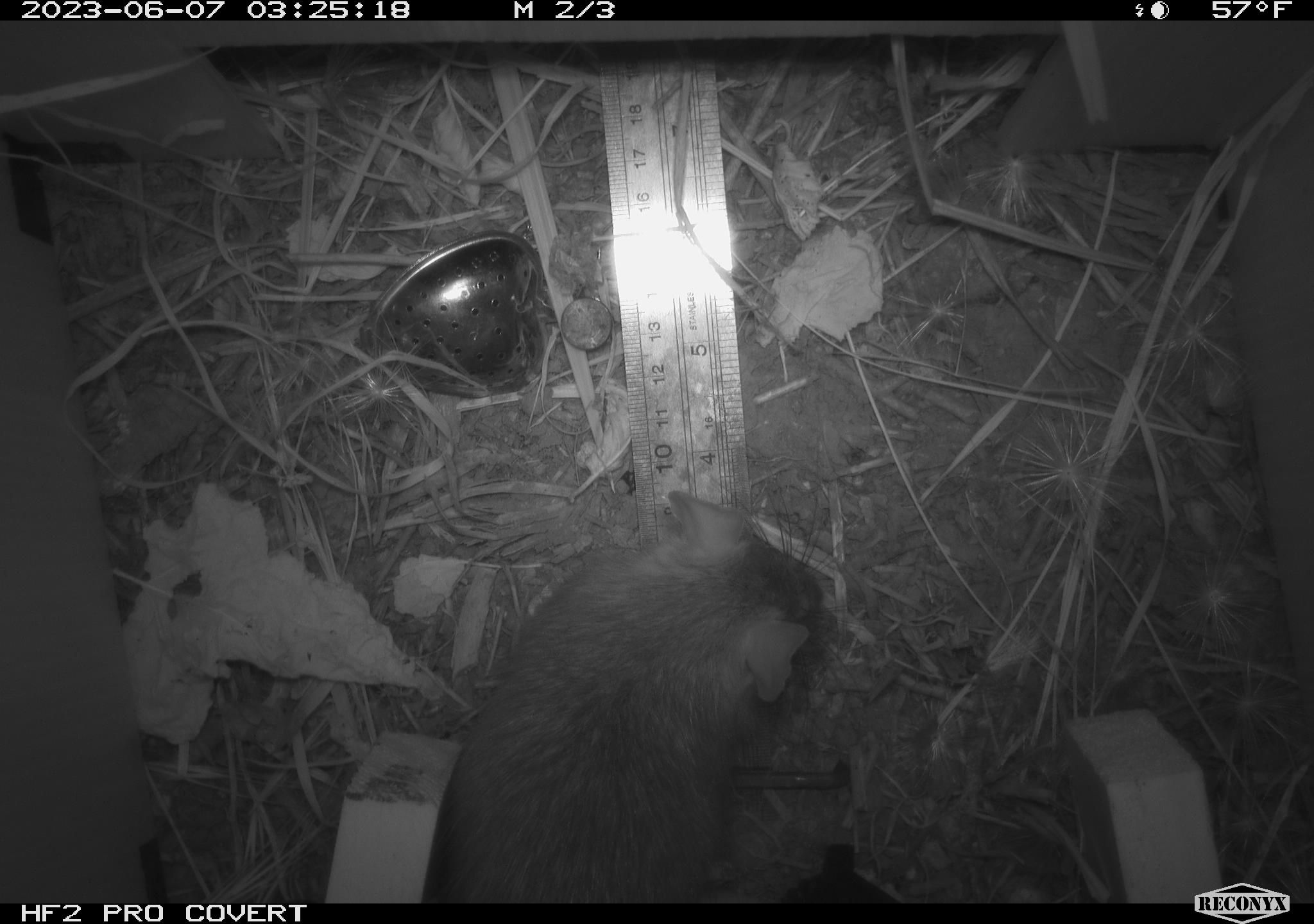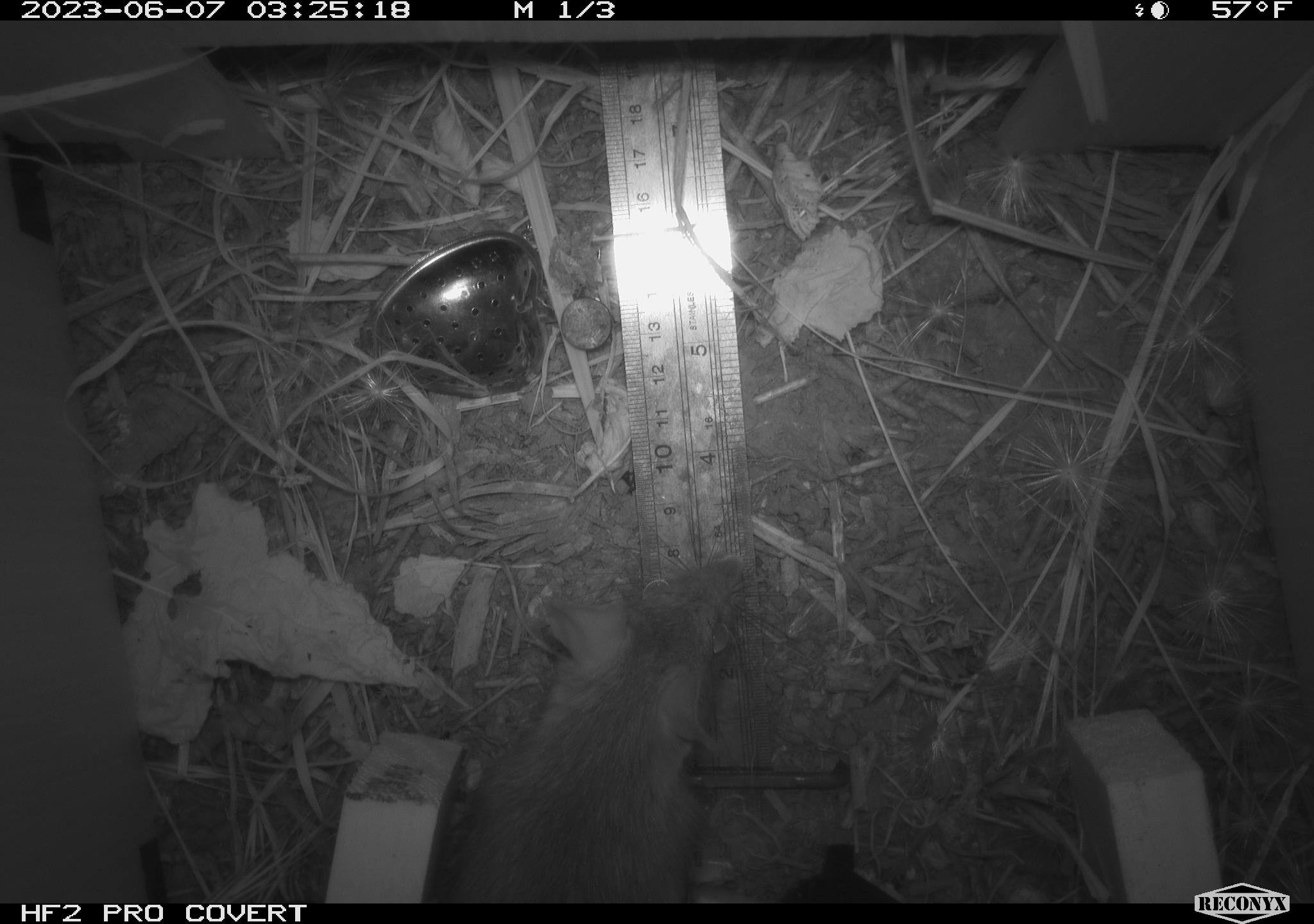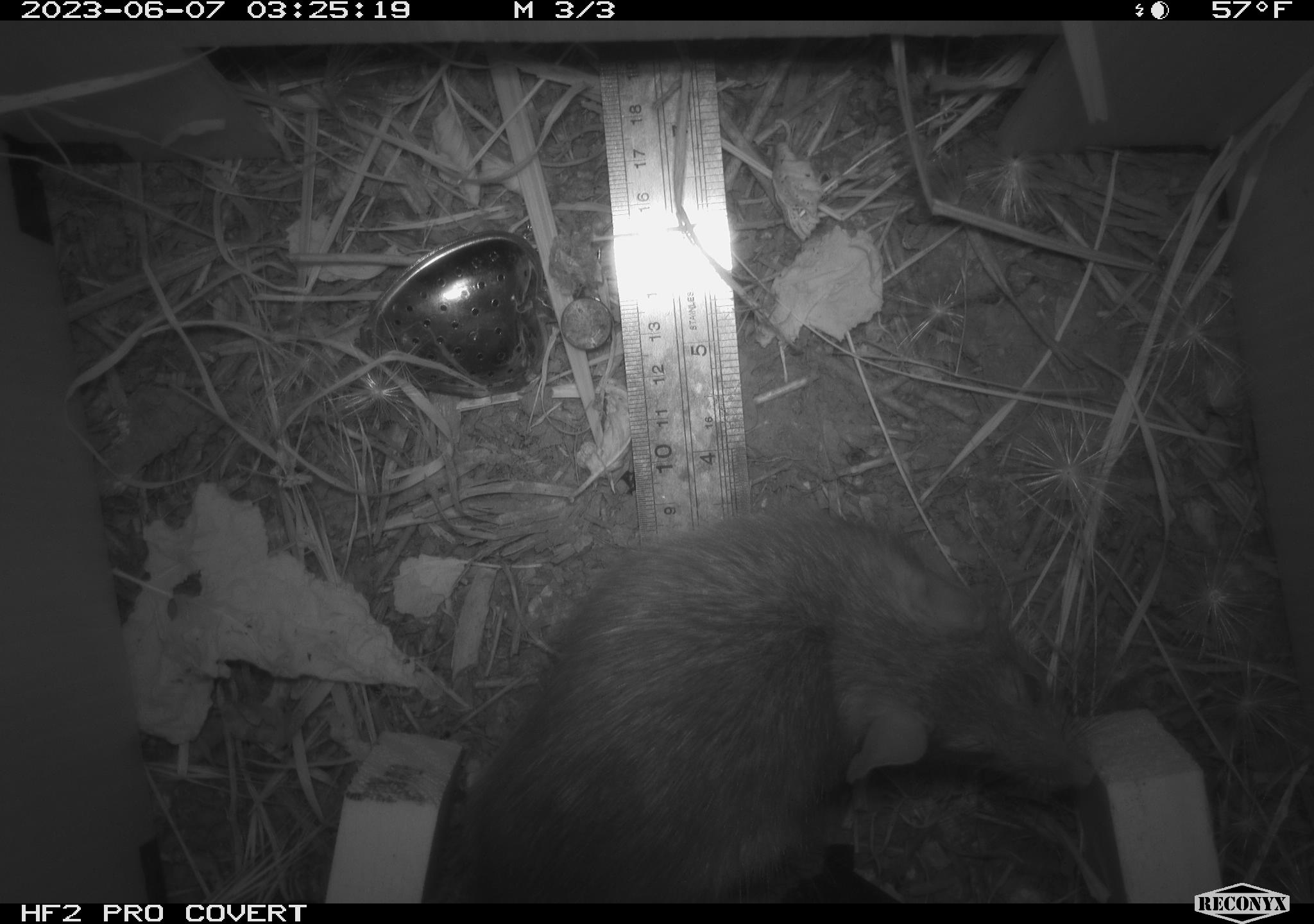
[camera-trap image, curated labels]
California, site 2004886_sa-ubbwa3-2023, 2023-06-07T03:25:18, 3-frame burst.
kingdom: Animalia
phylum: Chordata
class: Mammalia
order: Rodentia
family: Muridae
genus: Rattus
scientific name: Rattus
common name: rat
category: rattus species